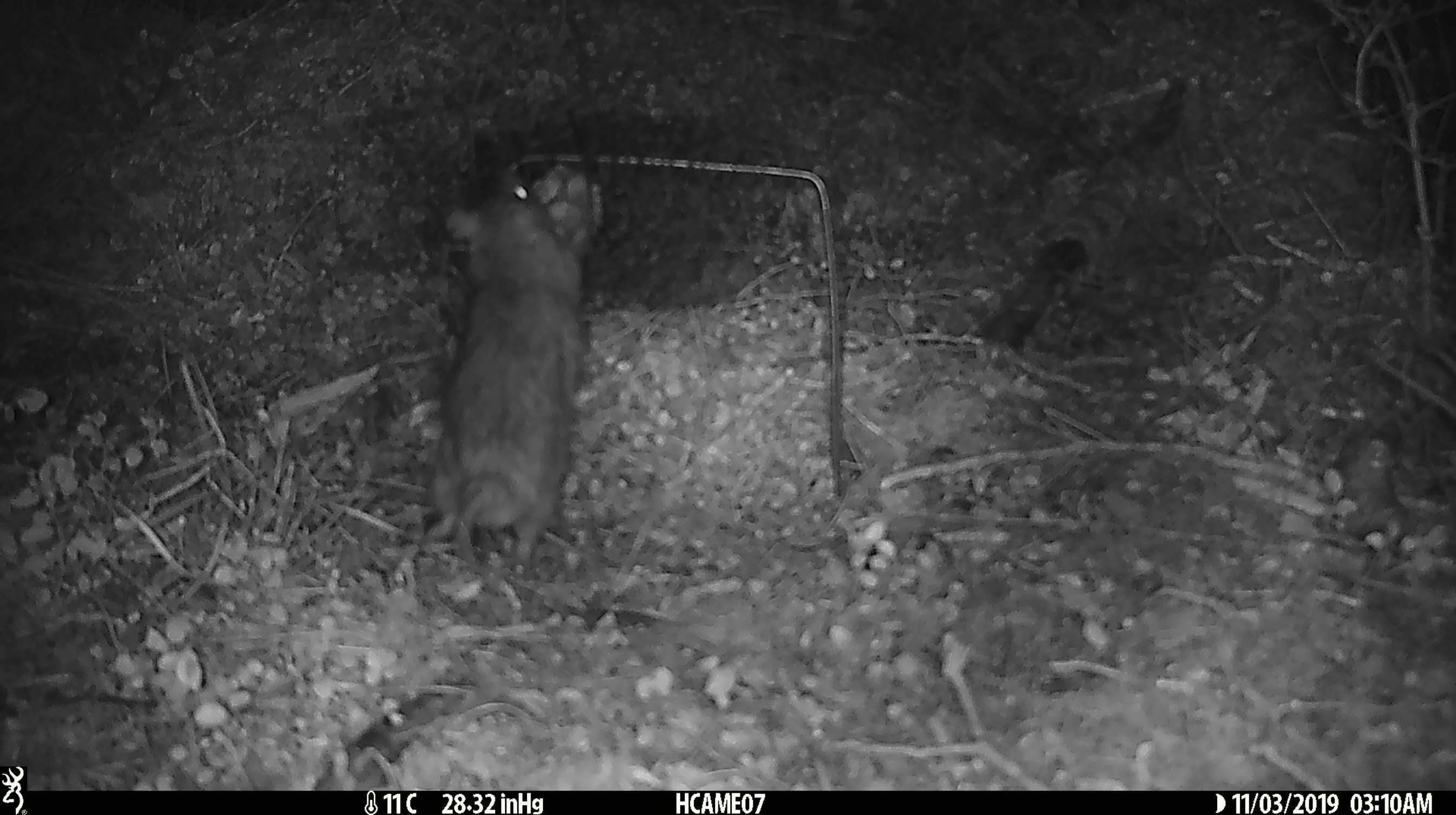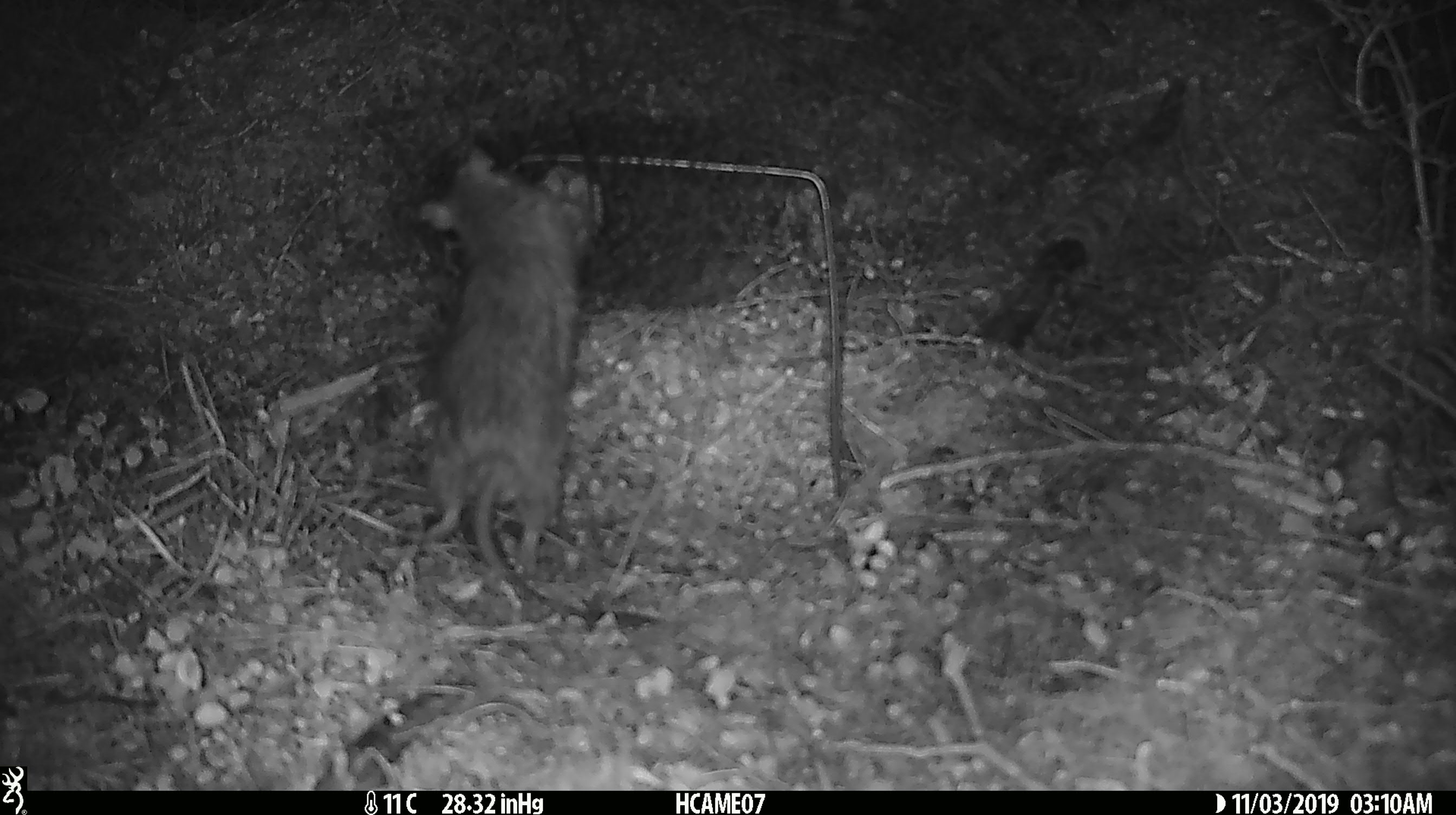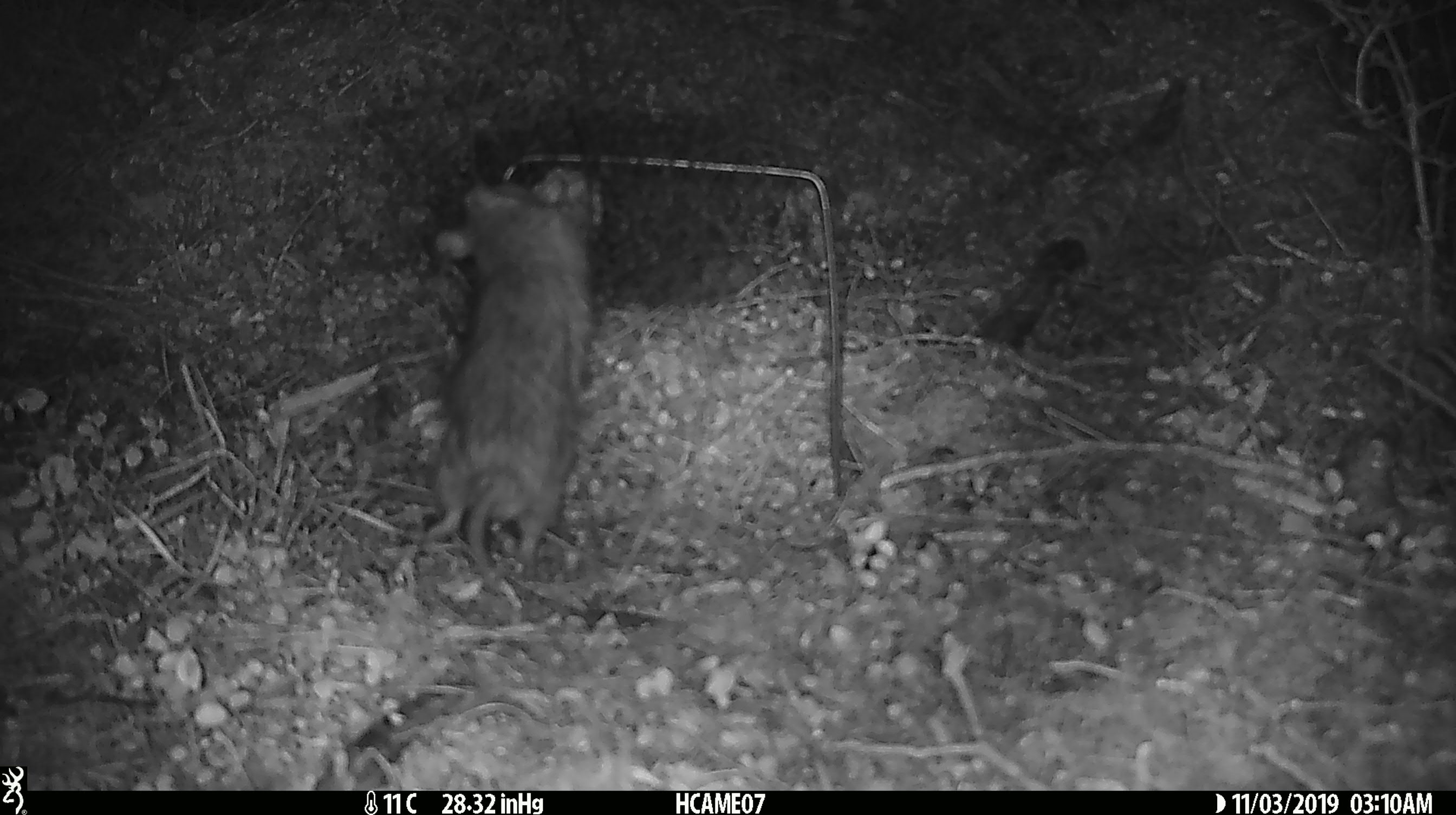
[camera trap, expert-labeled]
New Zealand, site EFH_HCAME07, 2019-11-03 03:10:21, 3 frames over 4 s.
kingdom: Animalia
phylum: Chordata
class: Mammalia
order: Rodentia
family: Muridae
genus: Rattus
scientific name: Rattus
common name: rat